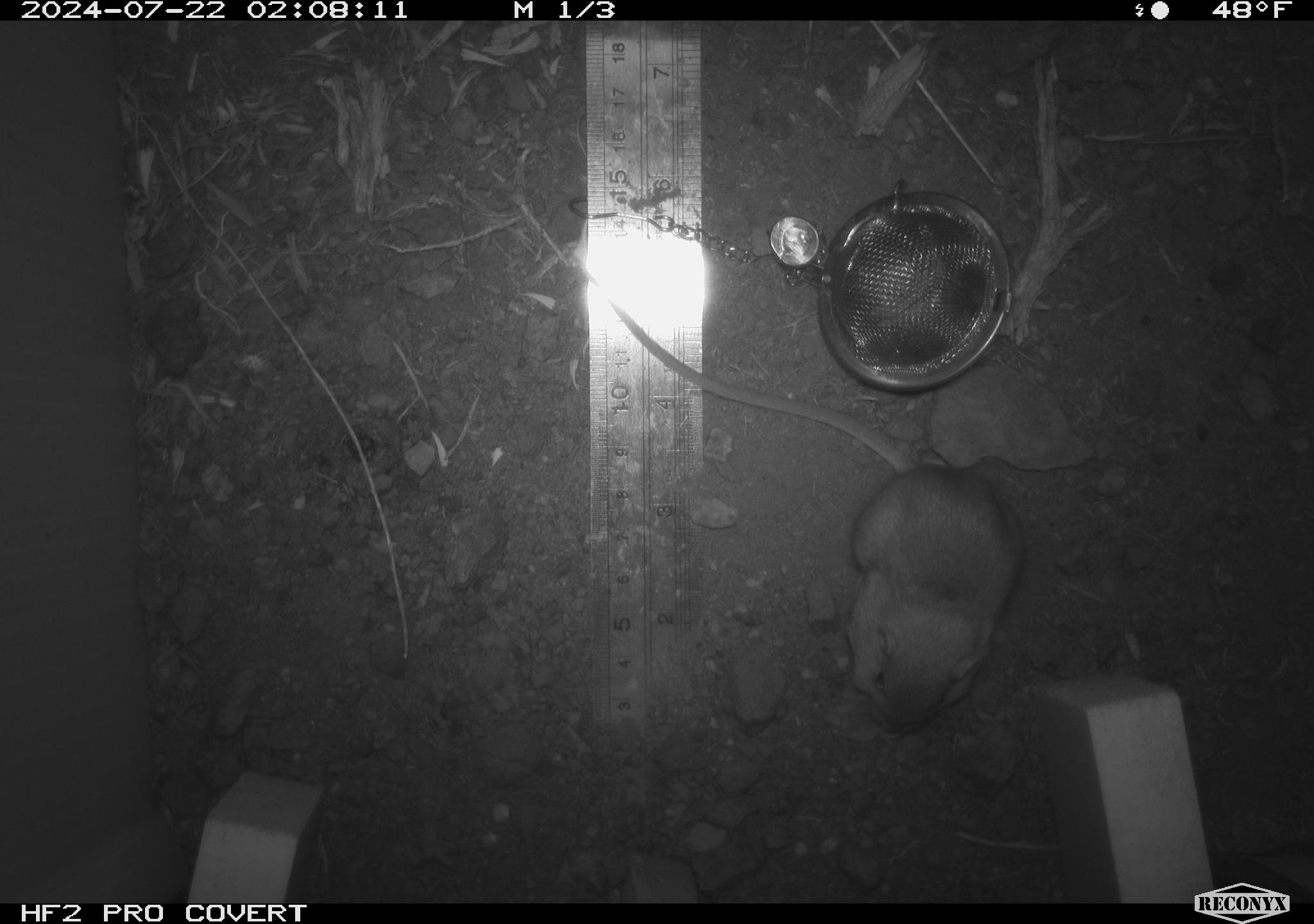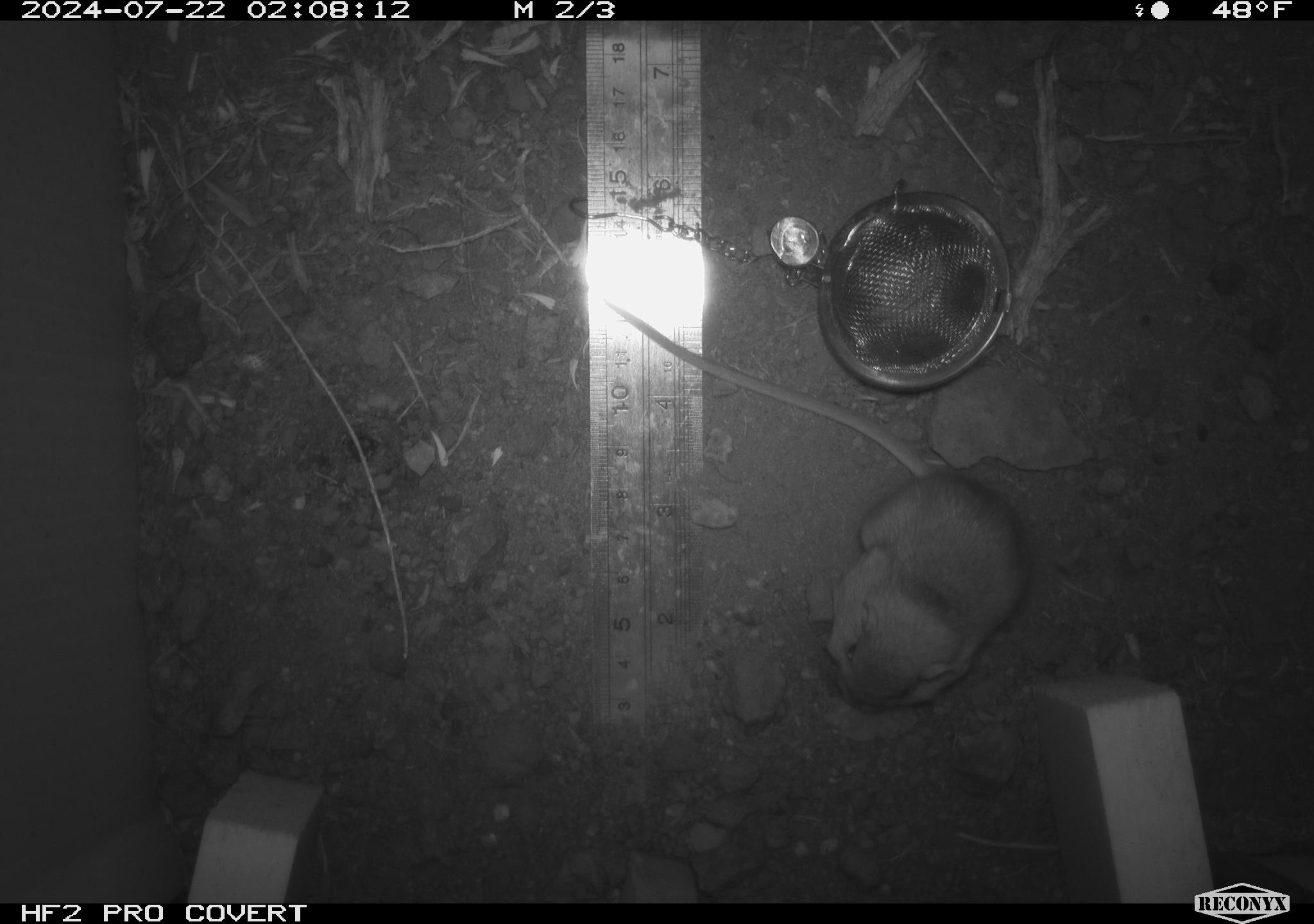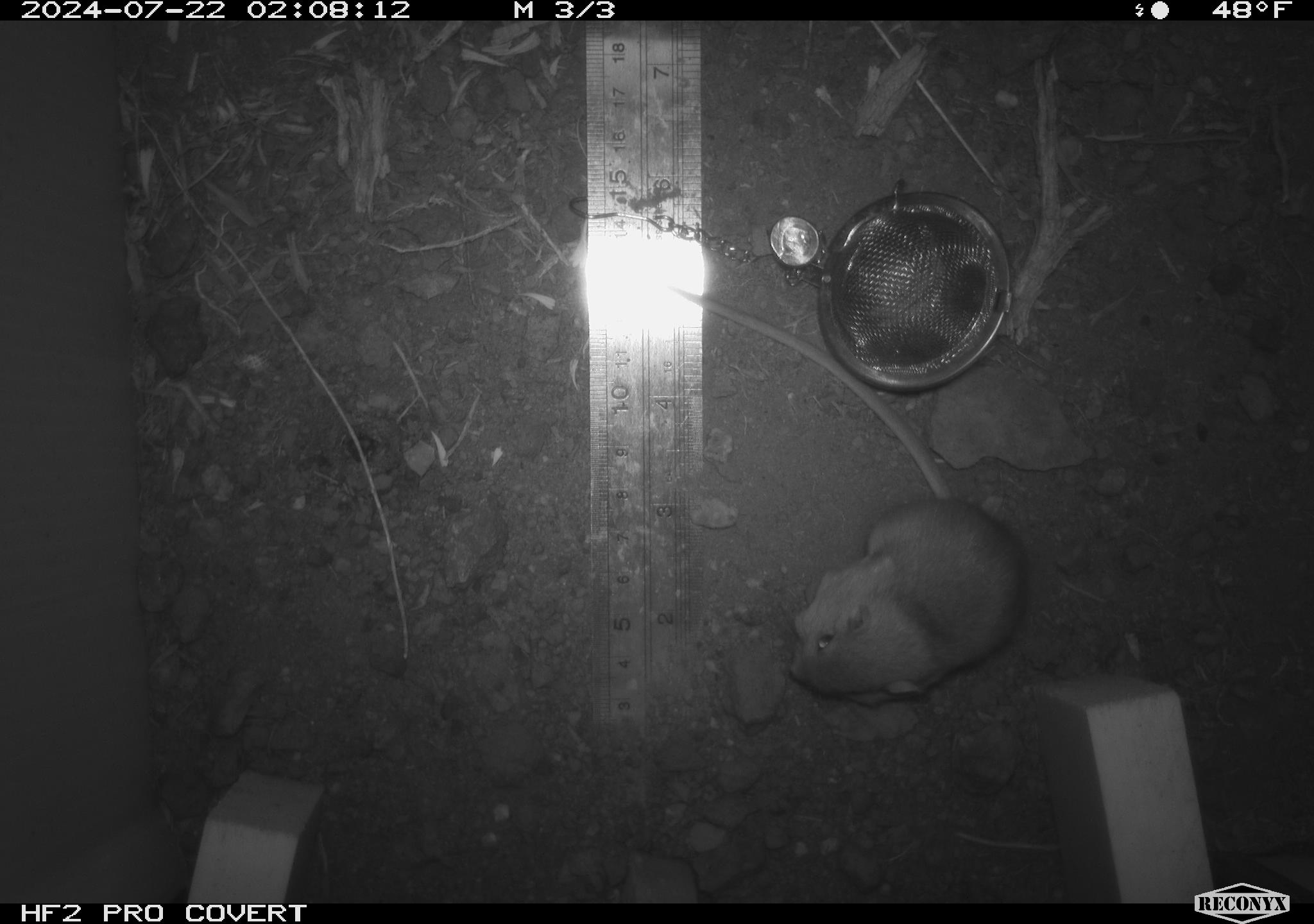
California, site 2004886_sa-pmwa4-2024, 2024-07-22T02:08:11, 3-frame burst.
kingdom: Animalia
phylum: Chordata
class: Mammalia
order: Rodentia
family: Heteromyidae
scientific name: Heteromyidae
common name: kangaroo rats and pocket mice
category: heteromyidae family